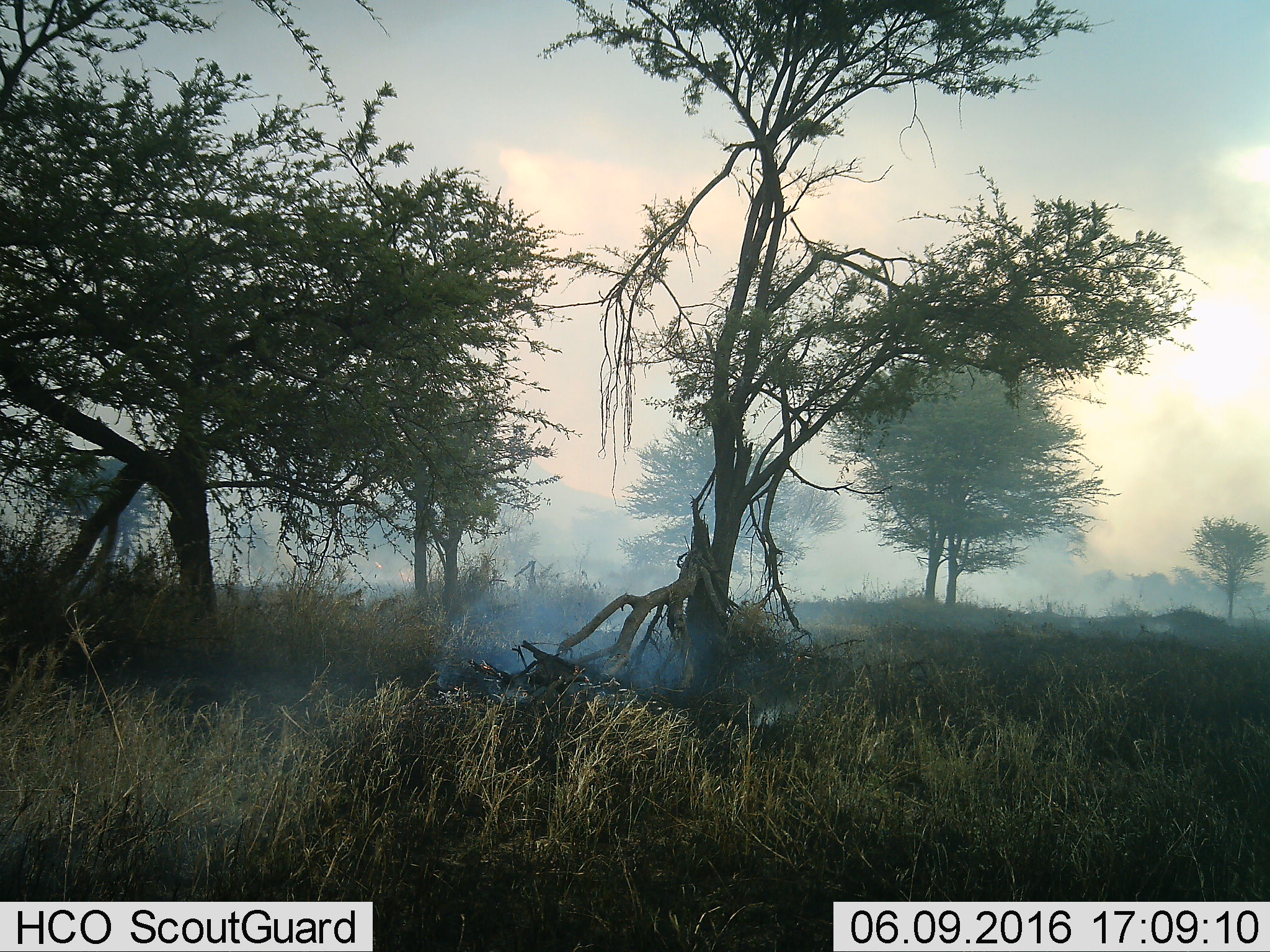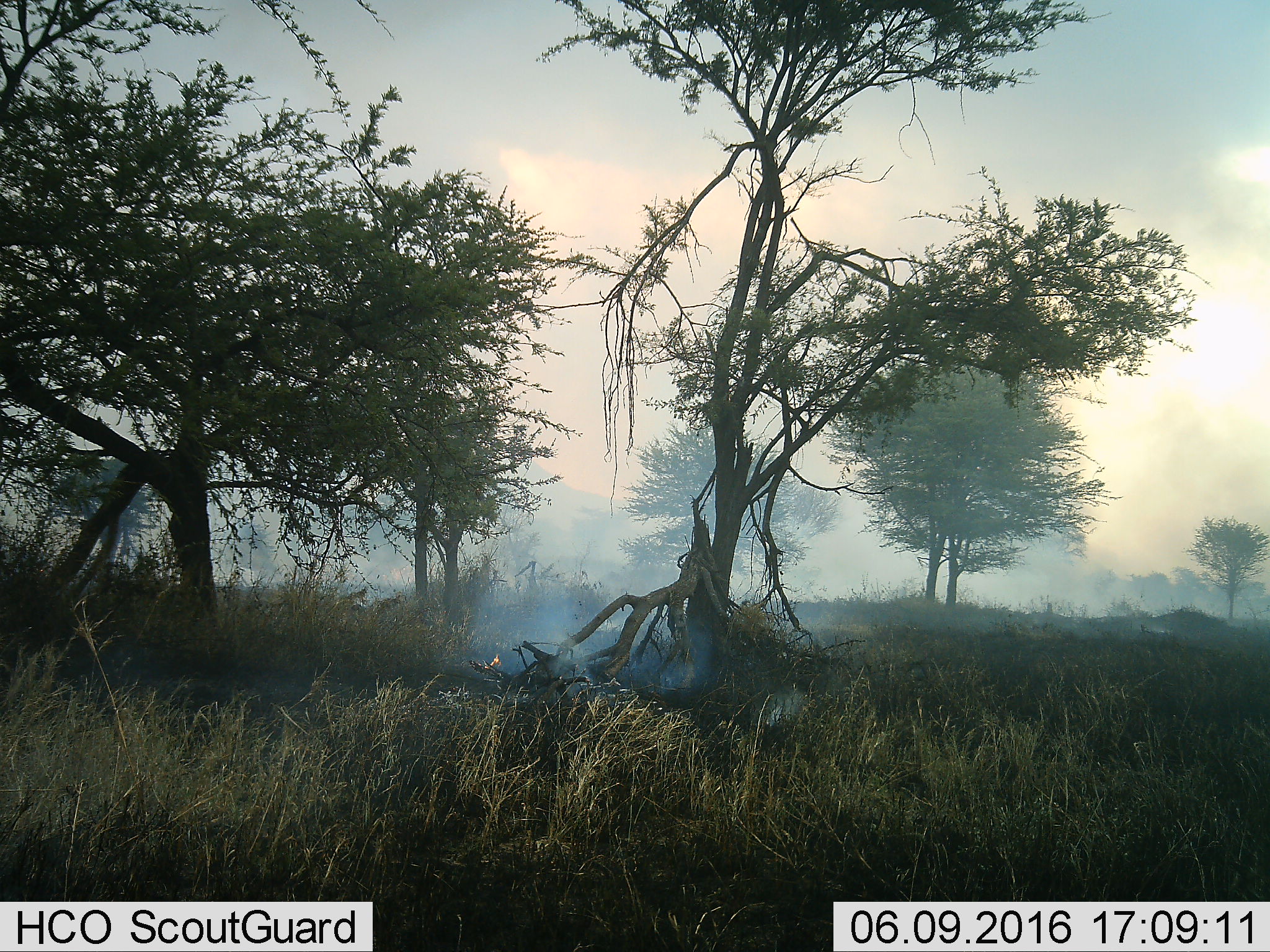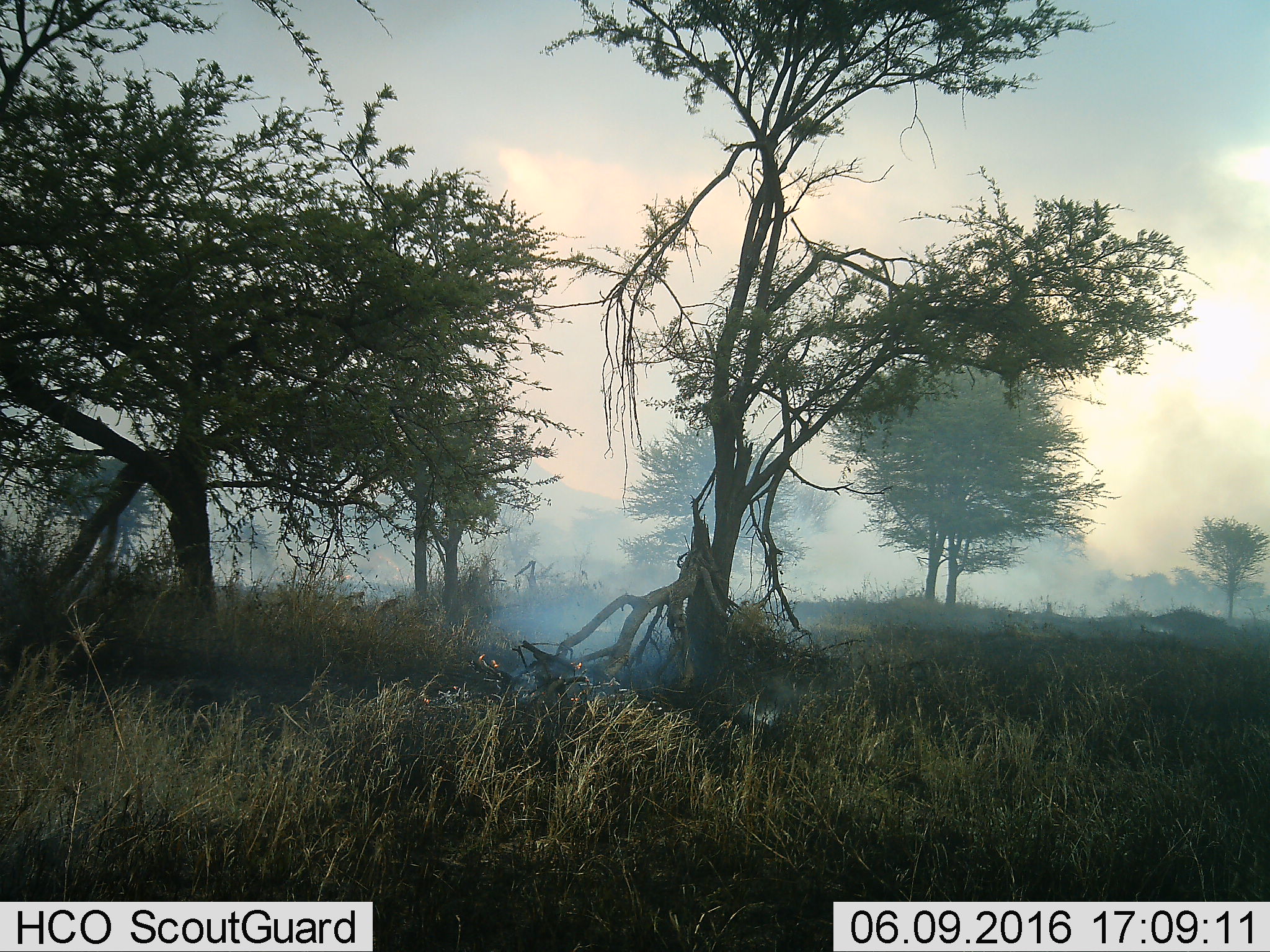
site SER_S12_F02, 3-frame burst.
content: unidentified animal